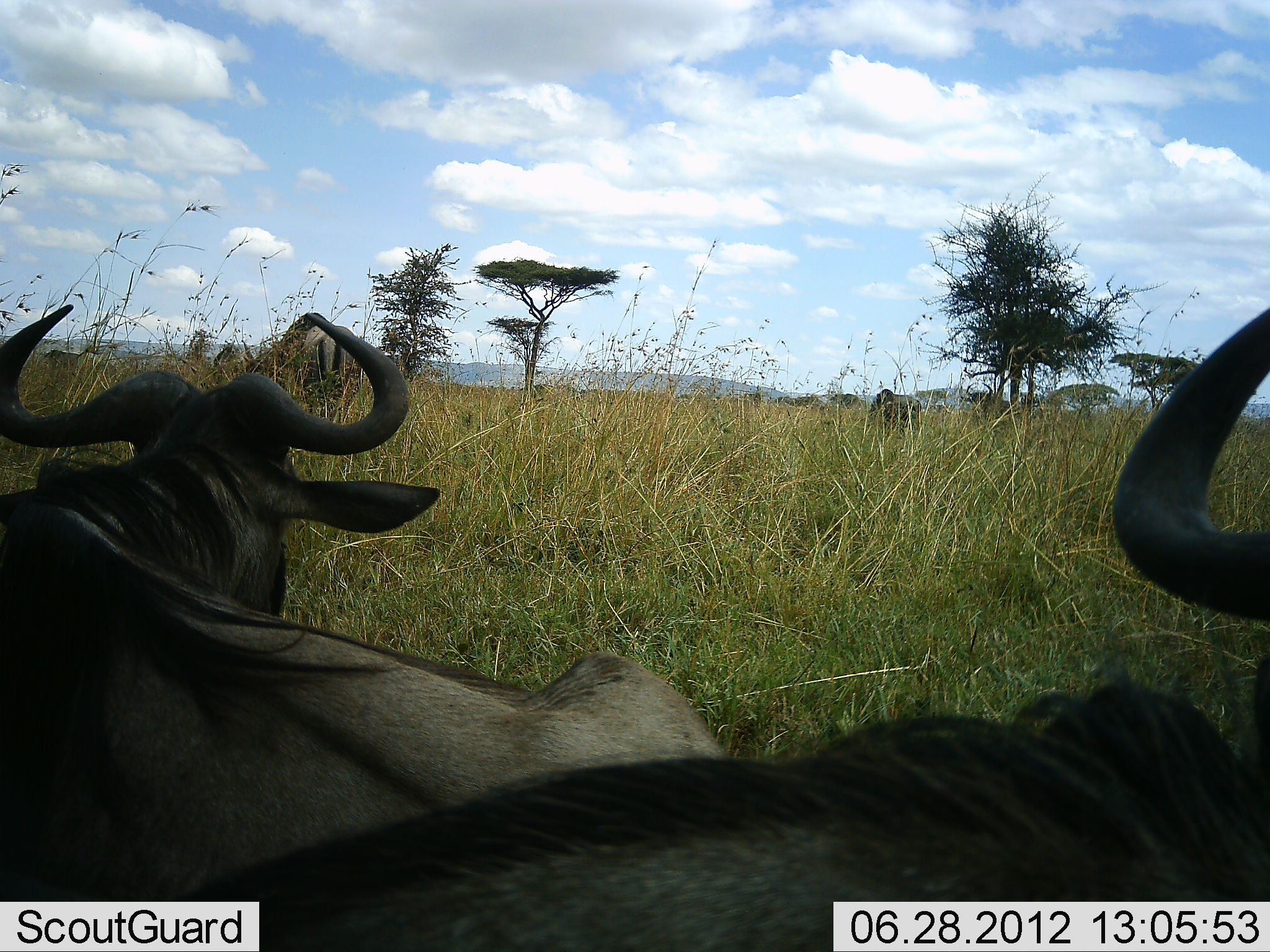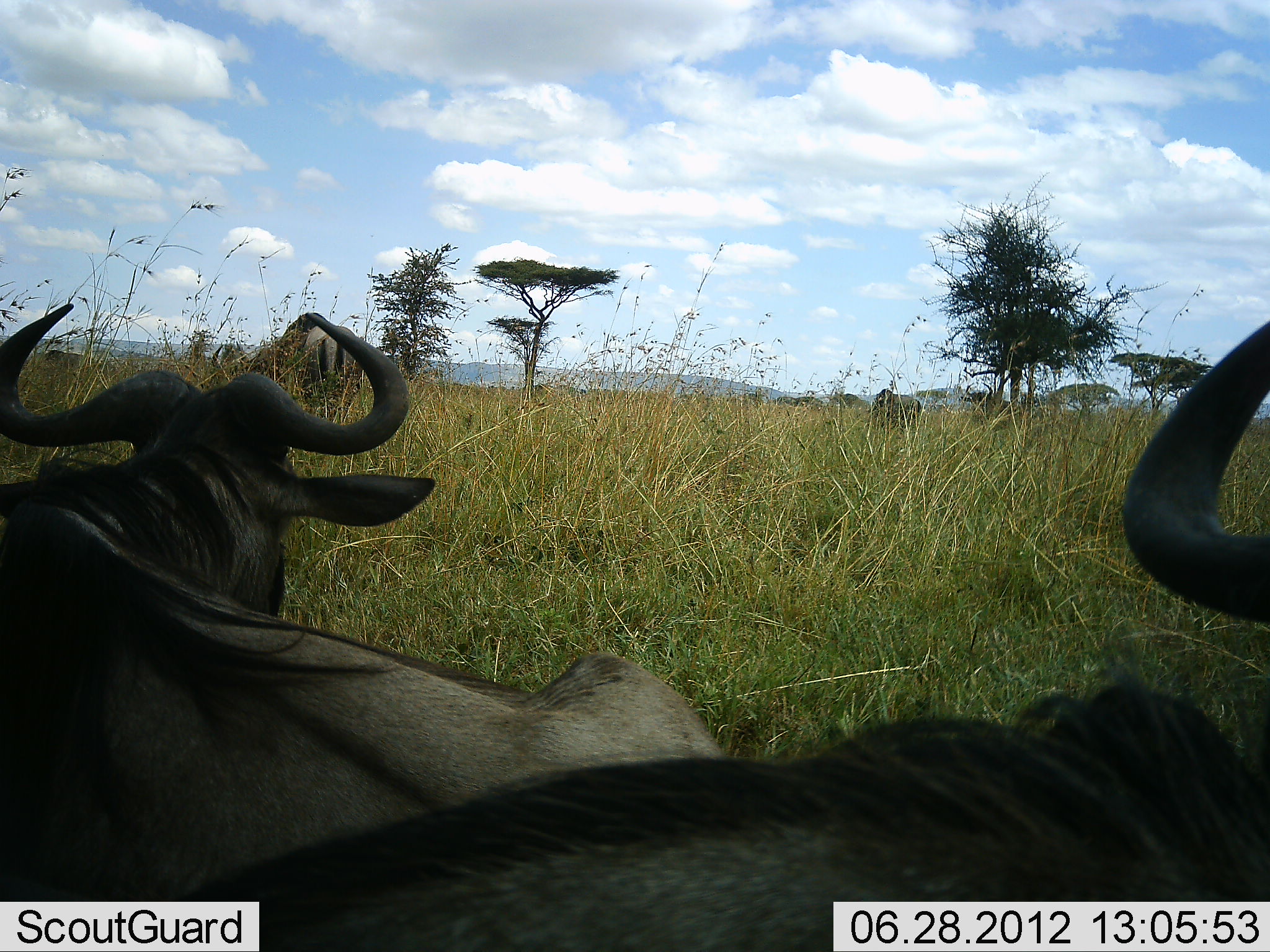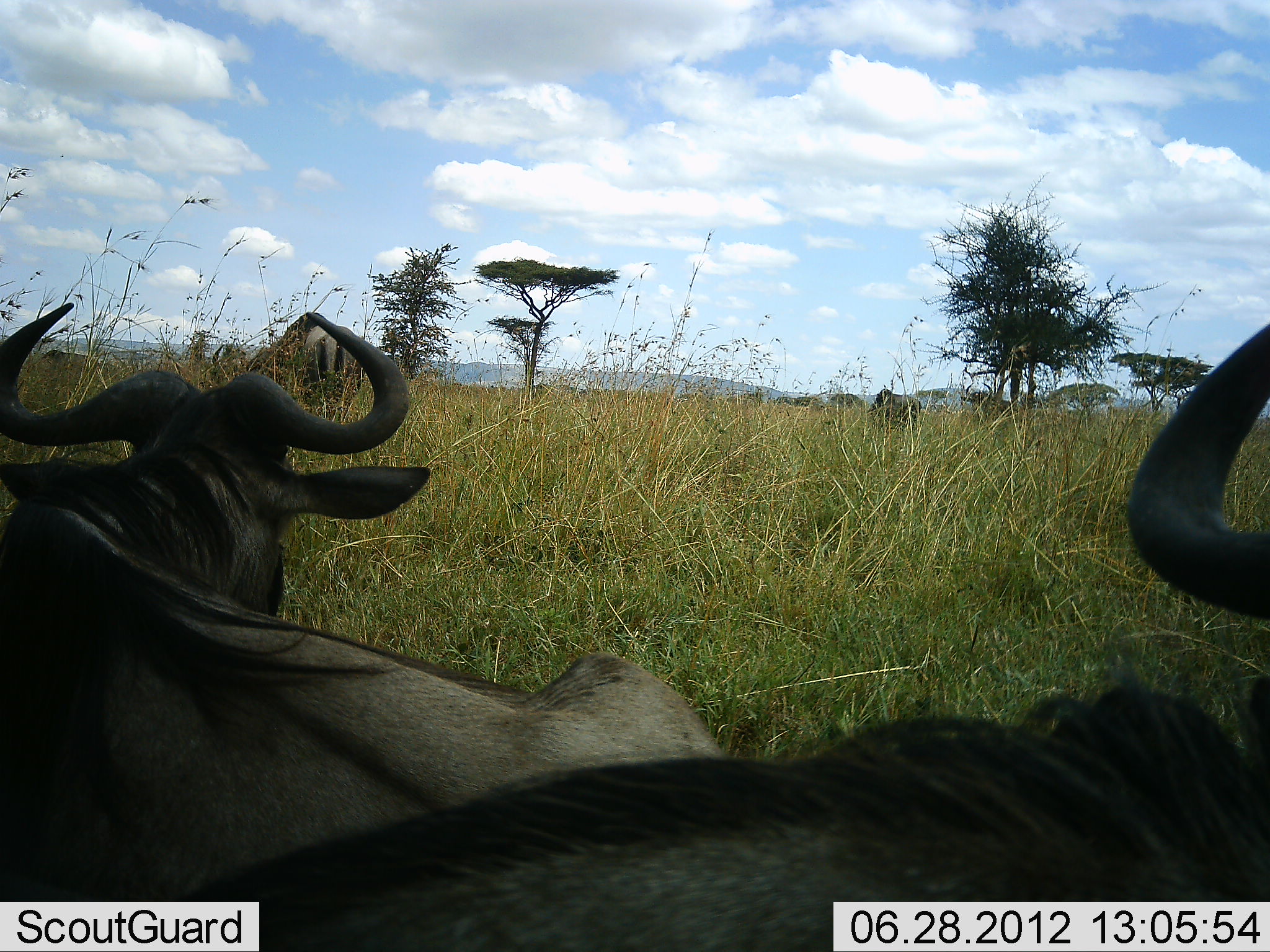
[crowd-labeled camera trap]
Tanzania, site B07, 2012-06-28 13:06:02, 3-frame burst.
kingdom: Animalia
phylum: Chordata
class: Mammalia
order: Artiodactyla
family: Bovidae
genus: Connochaetes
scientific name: Connochaetes taurinus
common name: blue wildebeest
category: wildebeest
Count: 4.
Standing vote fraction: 40%.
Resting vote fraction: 90%.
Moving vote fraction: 0%.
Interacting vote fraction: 0%.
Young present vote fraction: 0%.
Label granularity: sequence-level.